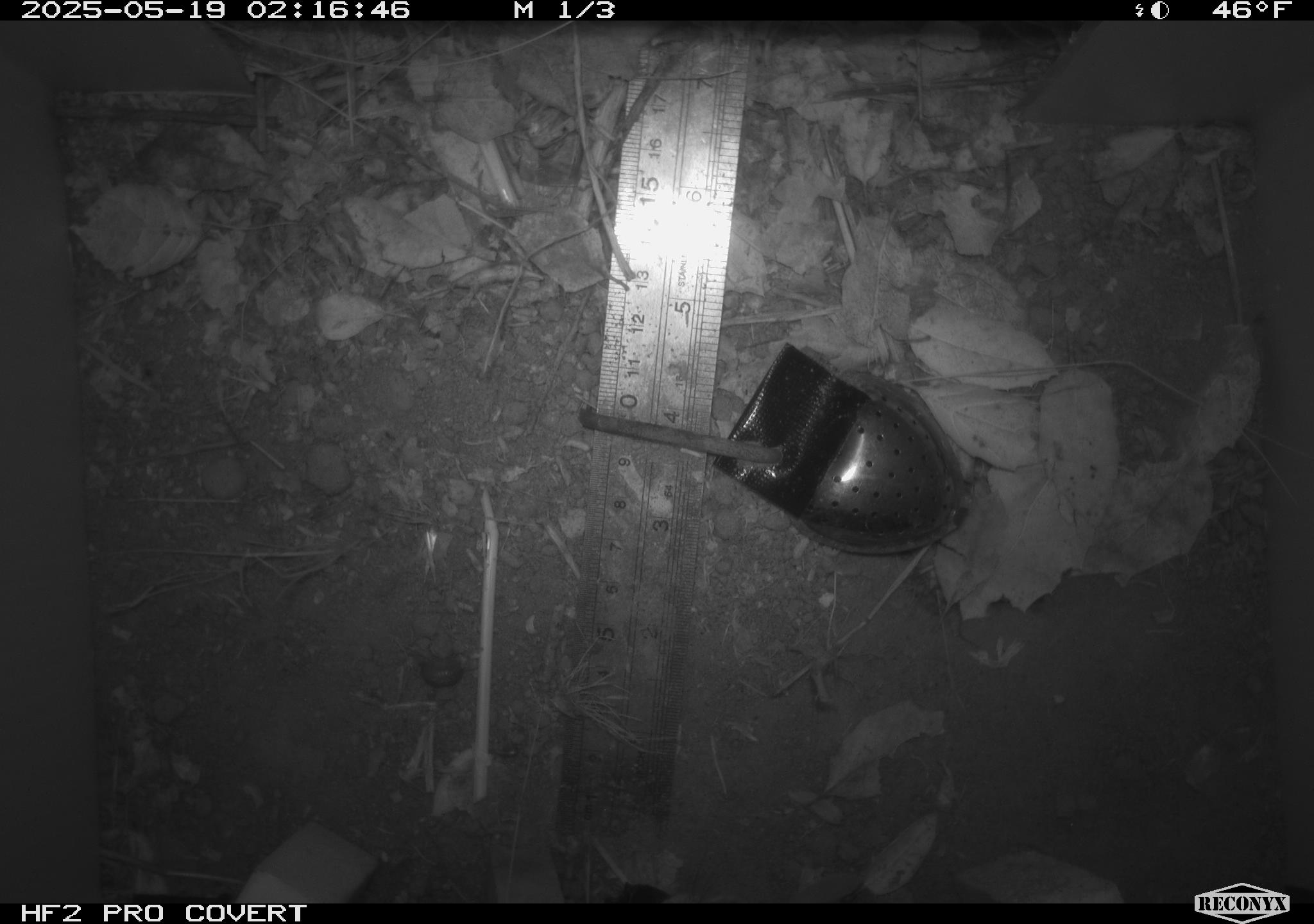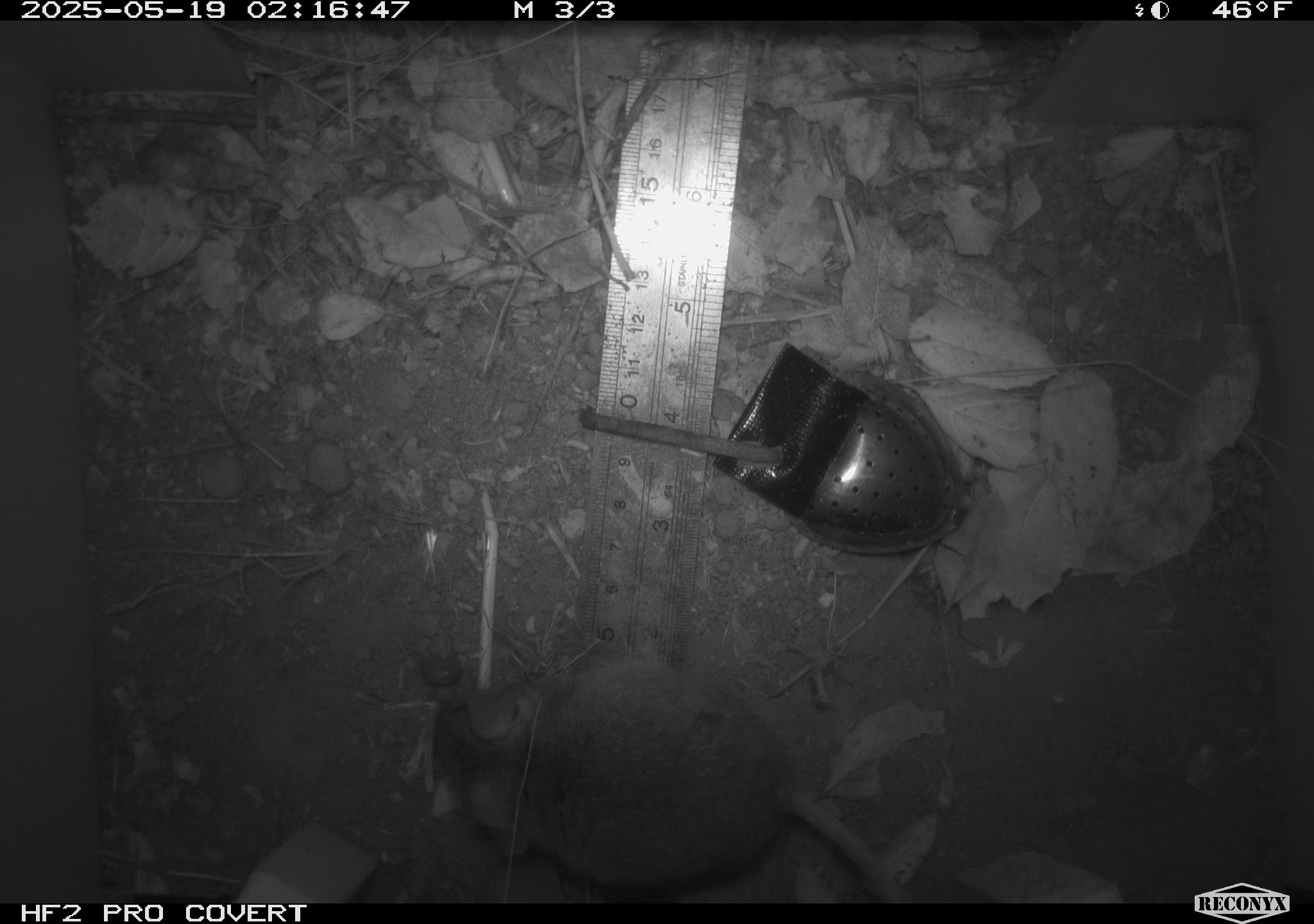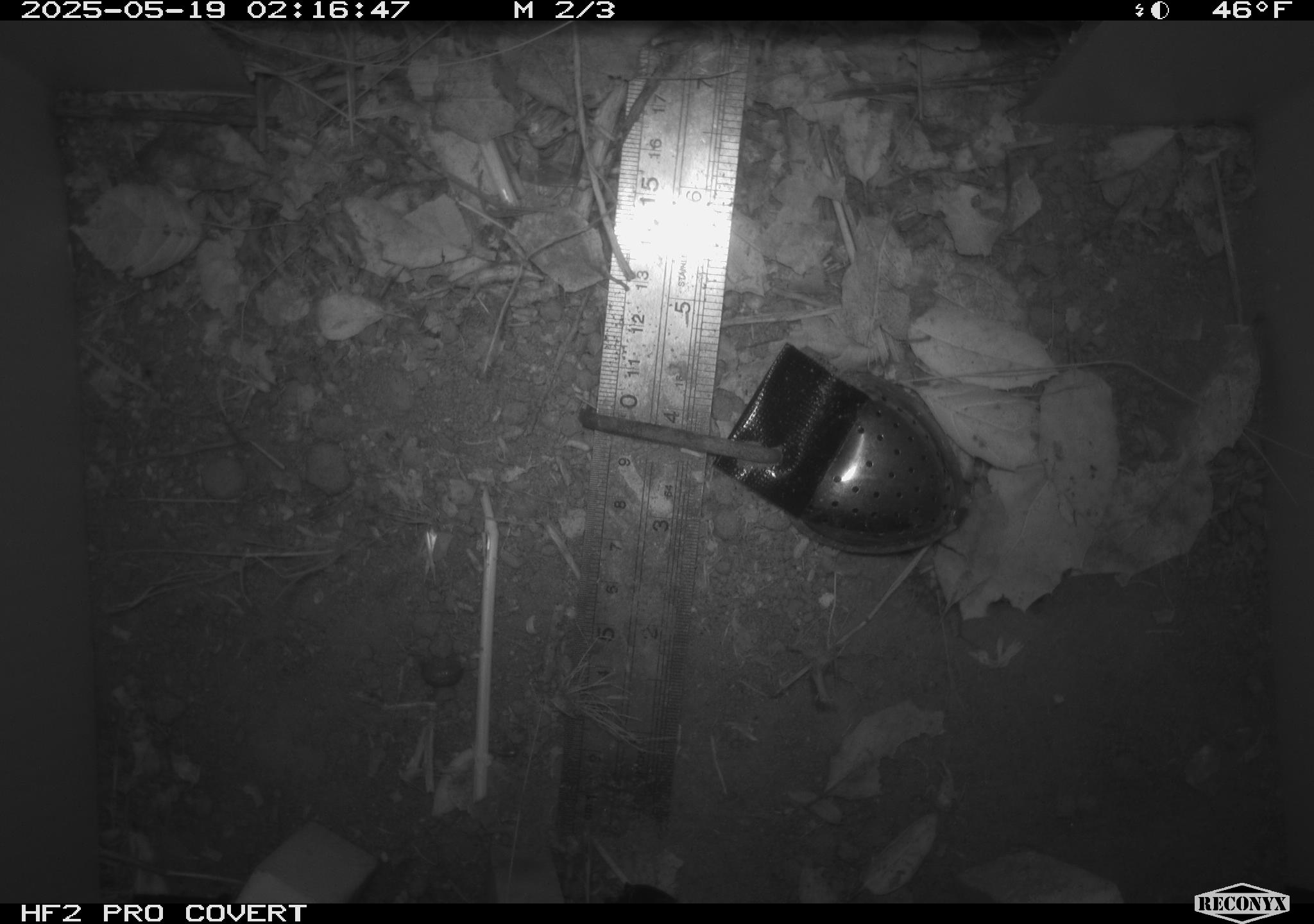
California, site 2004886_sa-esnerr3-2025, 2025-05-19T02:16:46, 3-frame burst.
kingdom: Animalia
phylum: Chordata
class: Mammalia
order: Rodentia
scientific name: Rodentia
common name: rodent